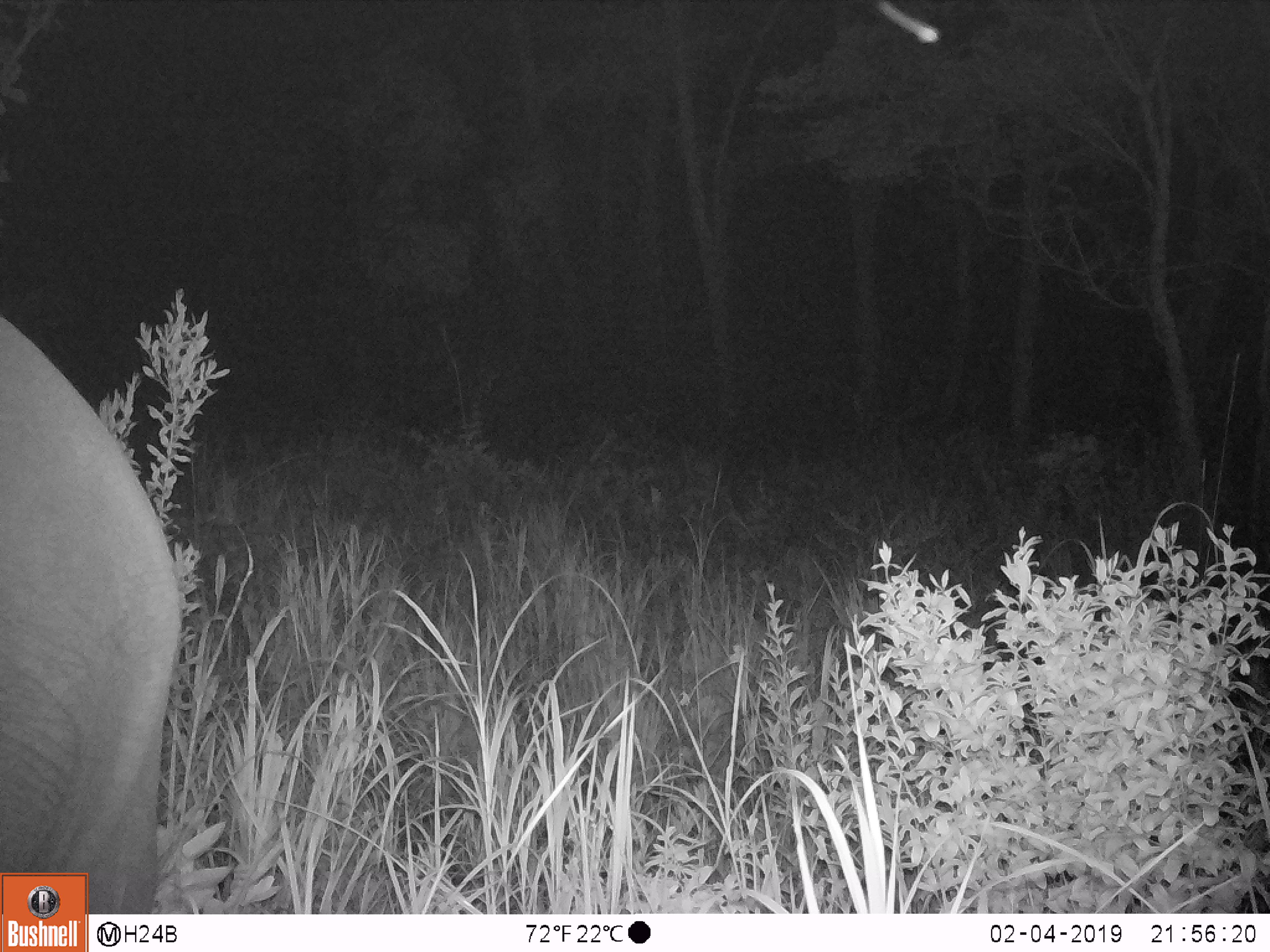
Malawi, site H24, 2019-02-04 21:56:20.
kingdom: Animalia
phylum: Chordata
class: Mammalia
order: Proboscidea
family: Elephantidae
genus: Loxodonta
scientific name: Loxodonta africana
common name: african savanna elephant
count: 1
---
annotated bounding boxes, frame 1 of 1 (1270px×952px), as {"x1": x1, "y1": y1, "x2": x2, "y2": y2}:
african savanna elephant: {"x1": 0, "y1": 315, "x2": 190, "y2": 867}